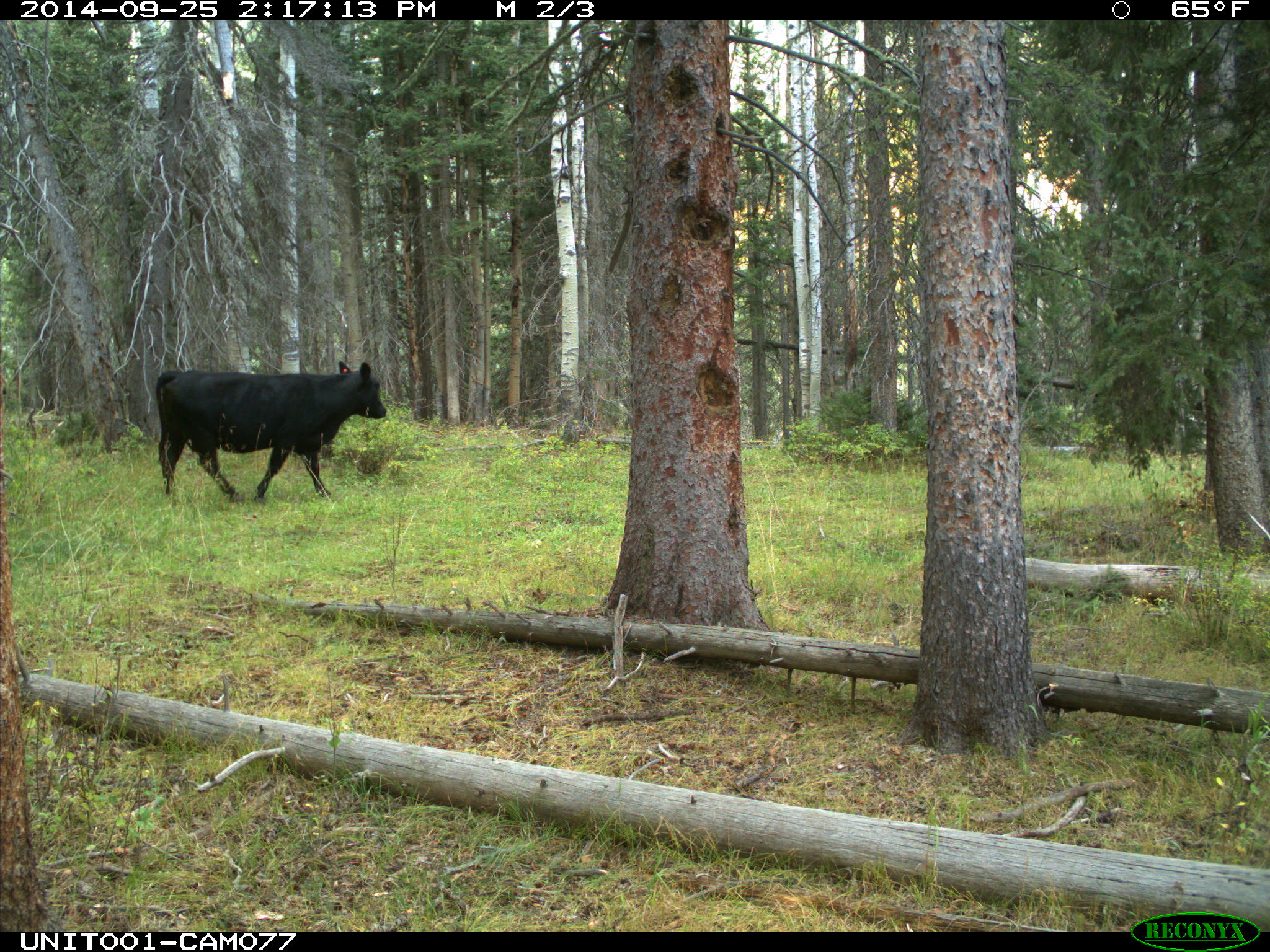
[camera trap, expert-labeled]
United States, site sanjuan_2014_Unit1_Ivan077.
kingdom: Animalia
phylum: Chordata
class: Mammalia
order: Artiodactyla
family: Bovidae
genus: Bos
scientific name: Bos taurus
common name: domestic cow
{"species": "Bos taurus (domestic cow)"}